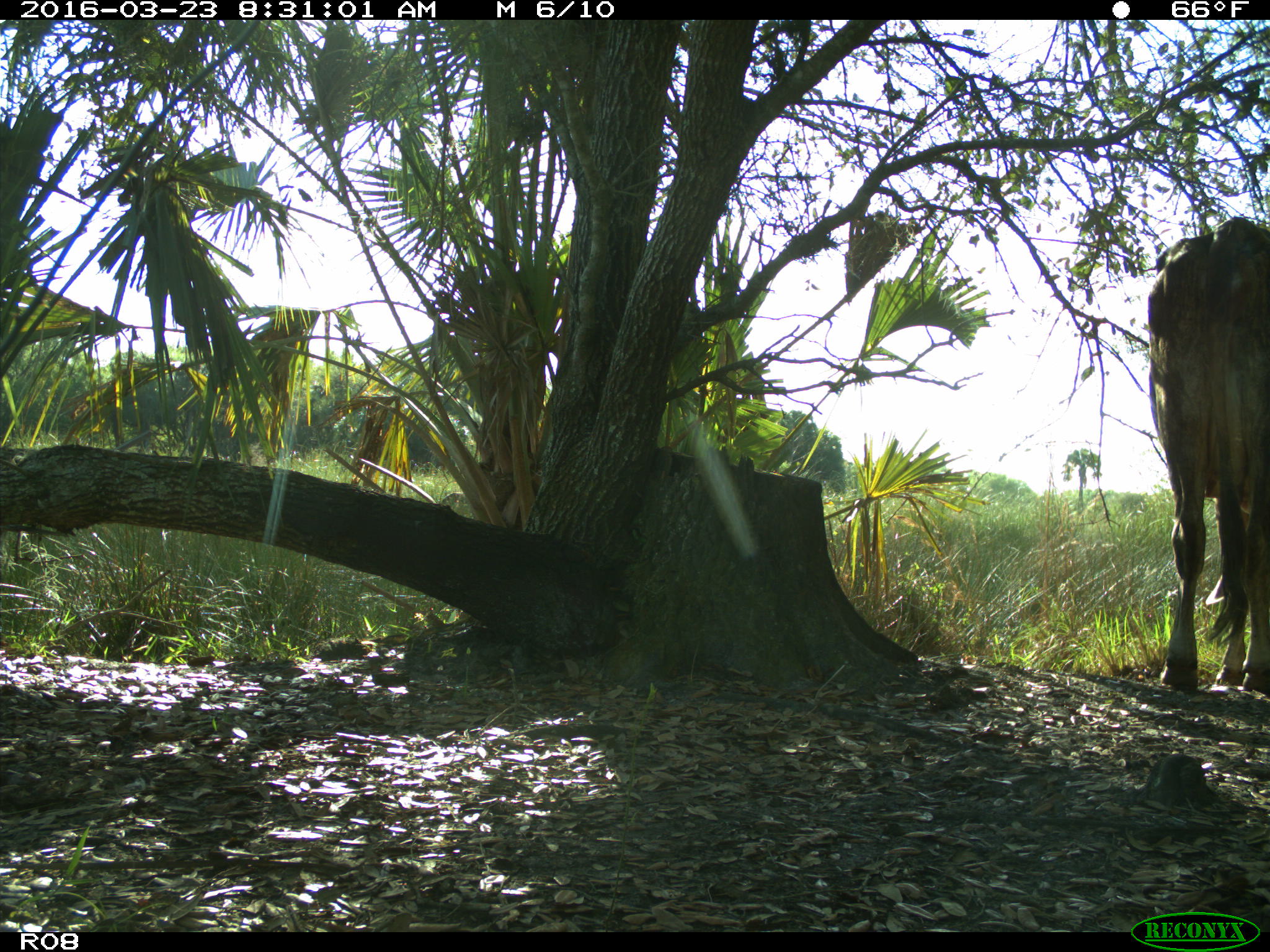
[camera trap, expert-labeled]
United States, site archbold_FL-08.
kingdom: Animalia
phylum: Chordata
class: Mammalia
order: Artiodactyla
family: Bovidae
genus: Bos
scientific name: Bos taurus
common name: domestic cow